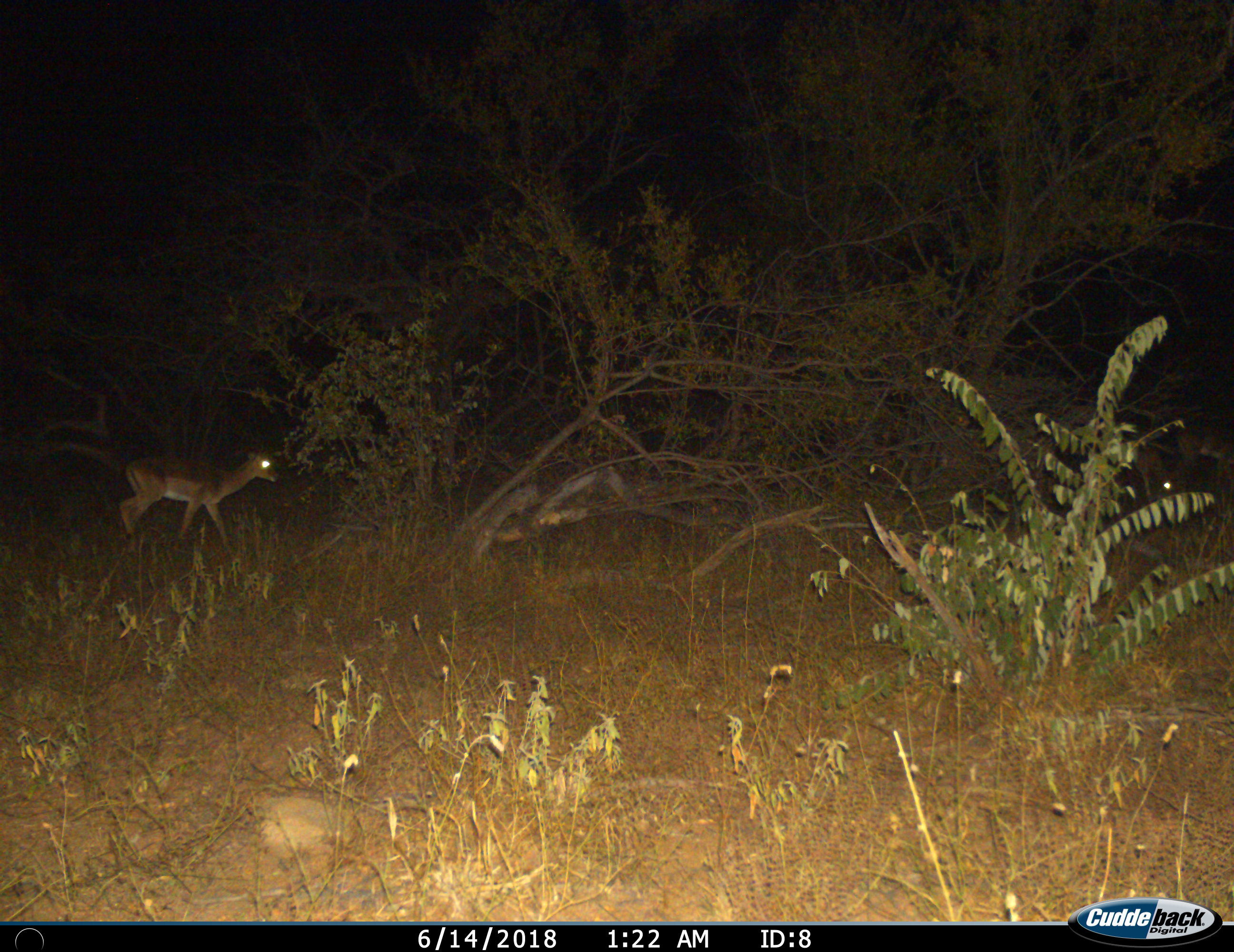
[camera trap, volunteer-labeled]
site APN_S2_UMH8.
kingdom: Animalia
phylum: Chordata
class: Mammalia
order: Artiodactyla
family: Bovidae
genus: Aepyceros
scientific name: Aepyceros melampus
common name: impala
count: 1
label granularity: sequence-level